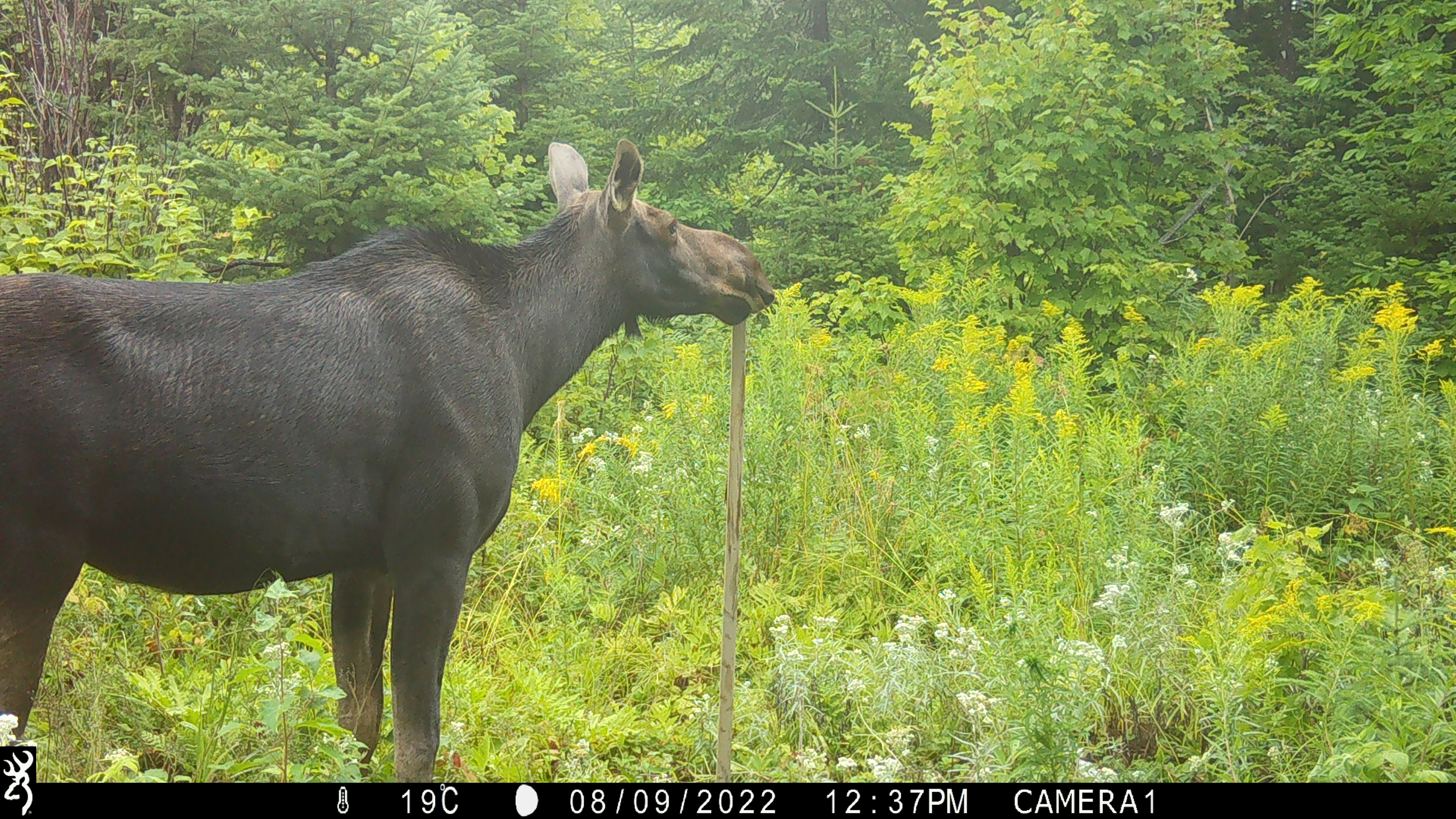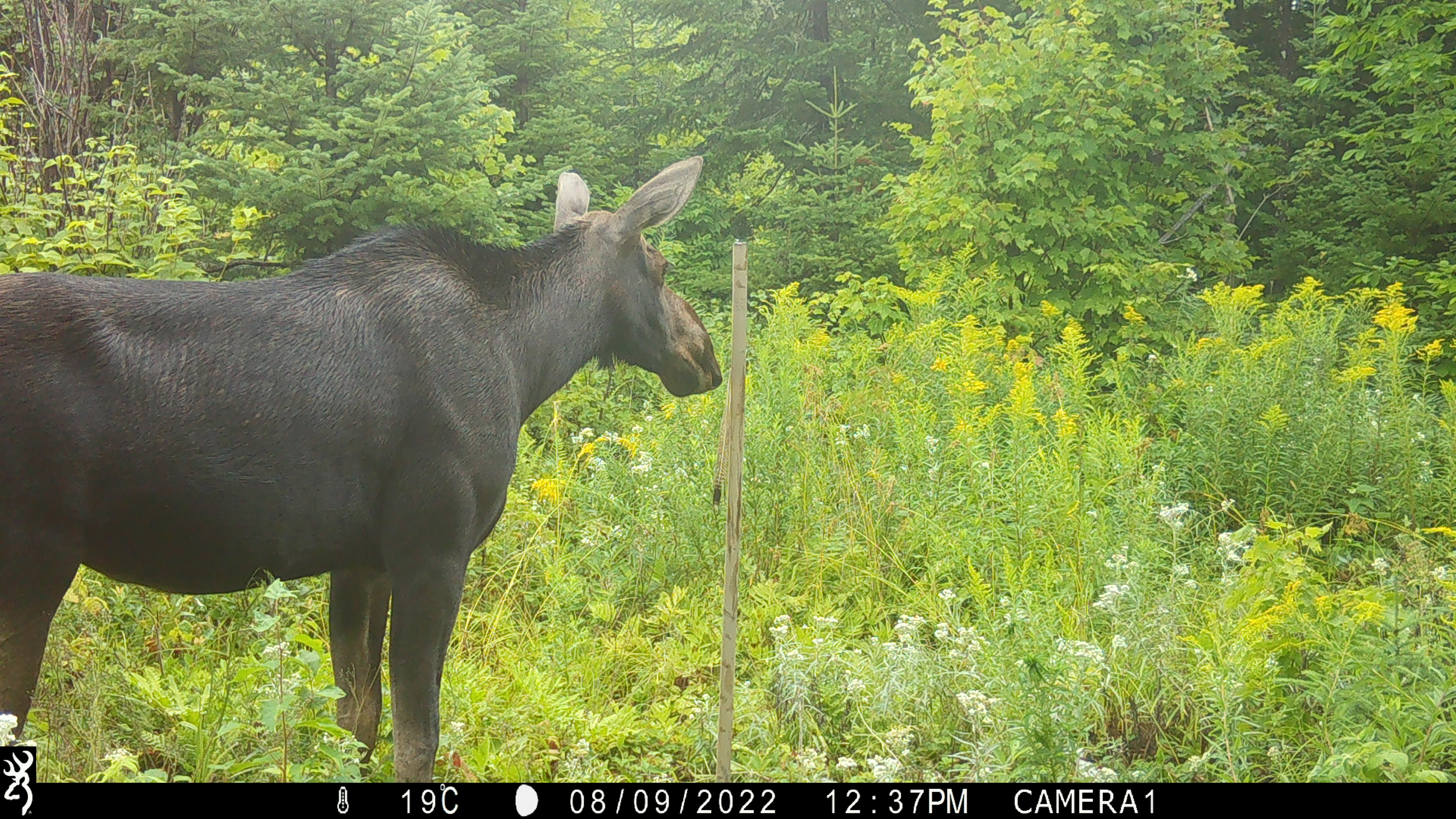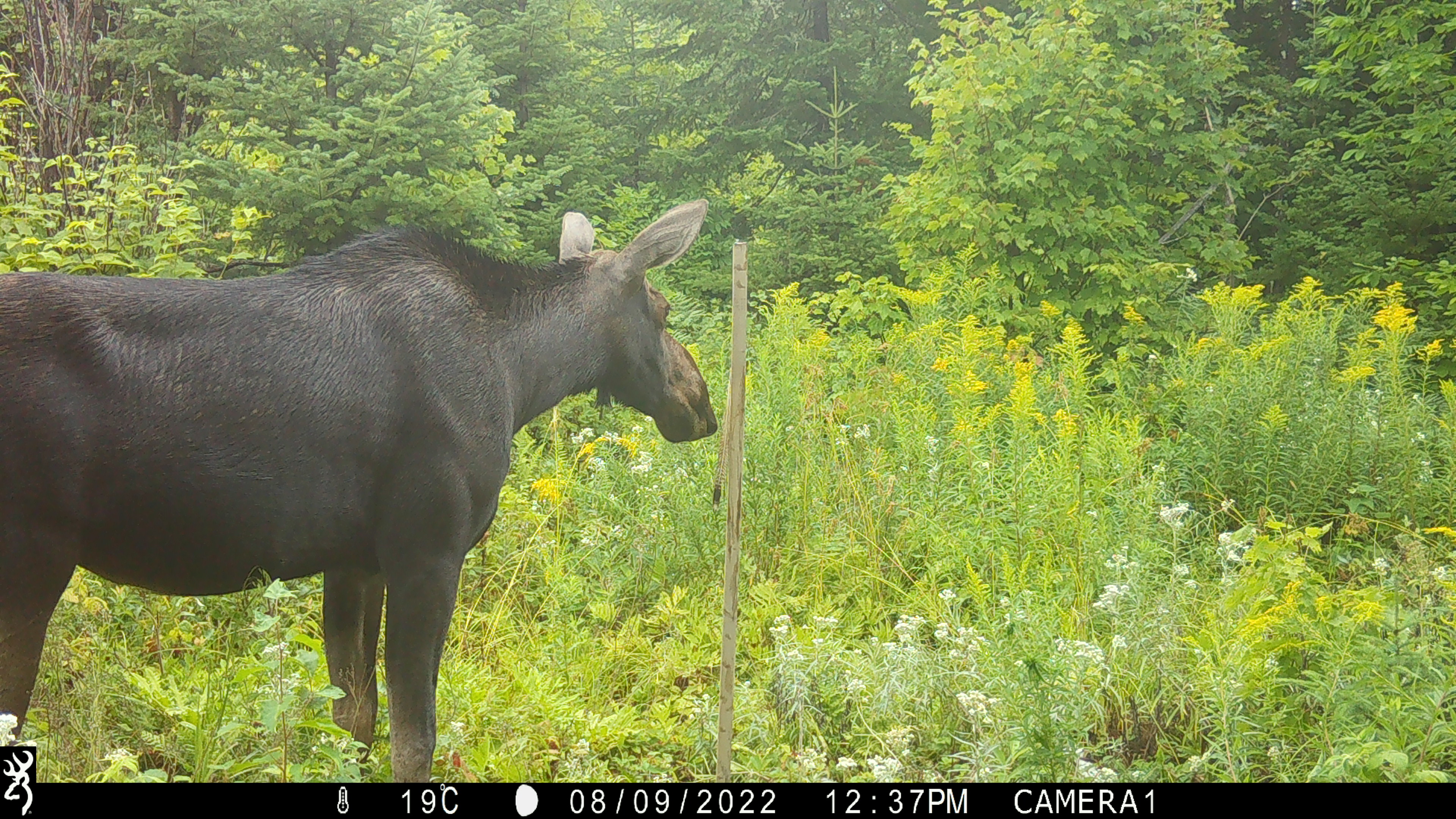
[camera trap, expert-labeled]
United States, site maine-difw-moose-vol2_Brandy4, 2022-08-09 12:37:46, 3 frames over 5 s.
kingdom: Animalia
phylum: Chordata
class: Mammalia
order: Artiodactyla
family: Cervidae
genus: Alces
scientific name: Alces alces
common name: moose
Moose (Alces alces).